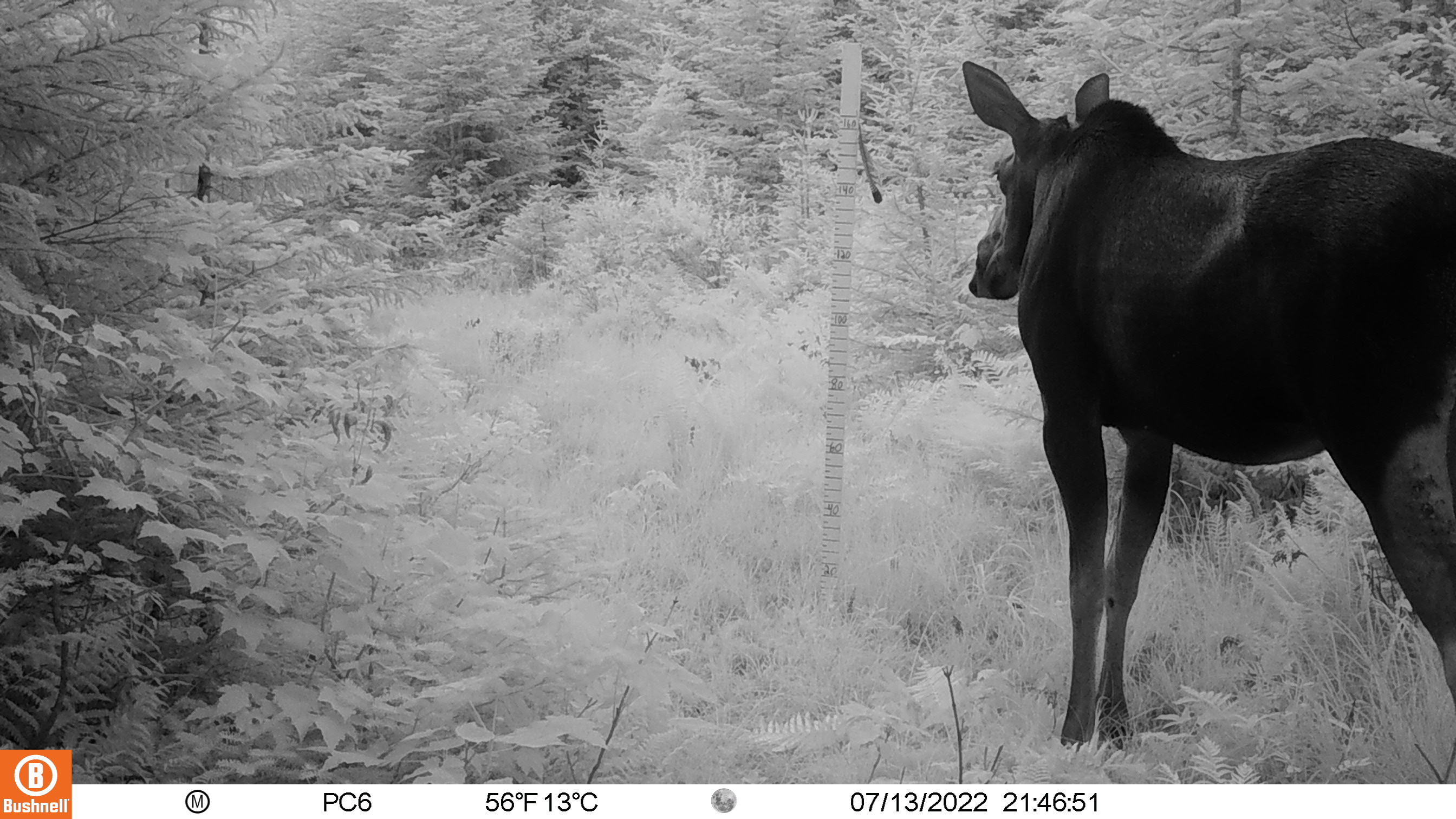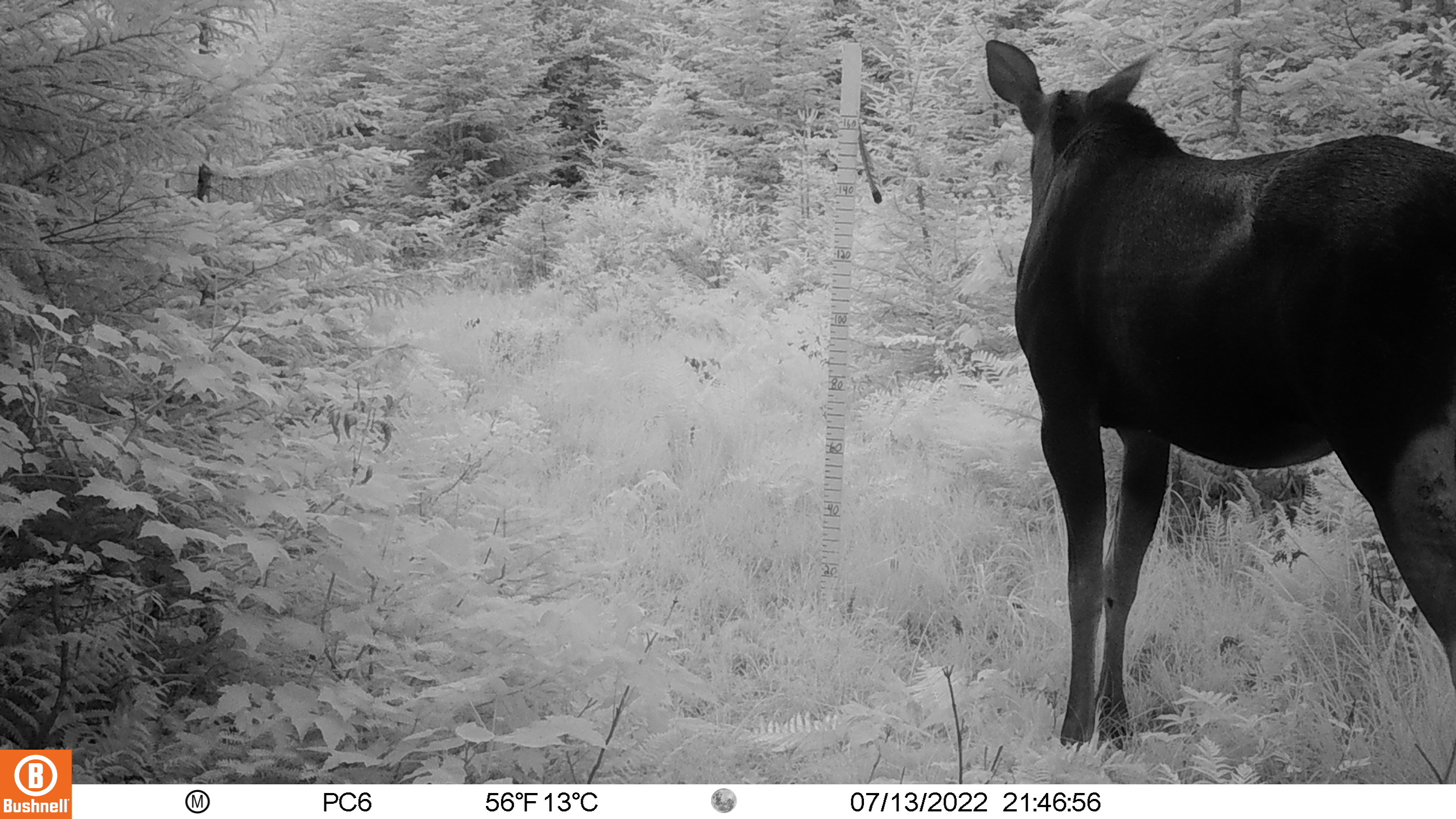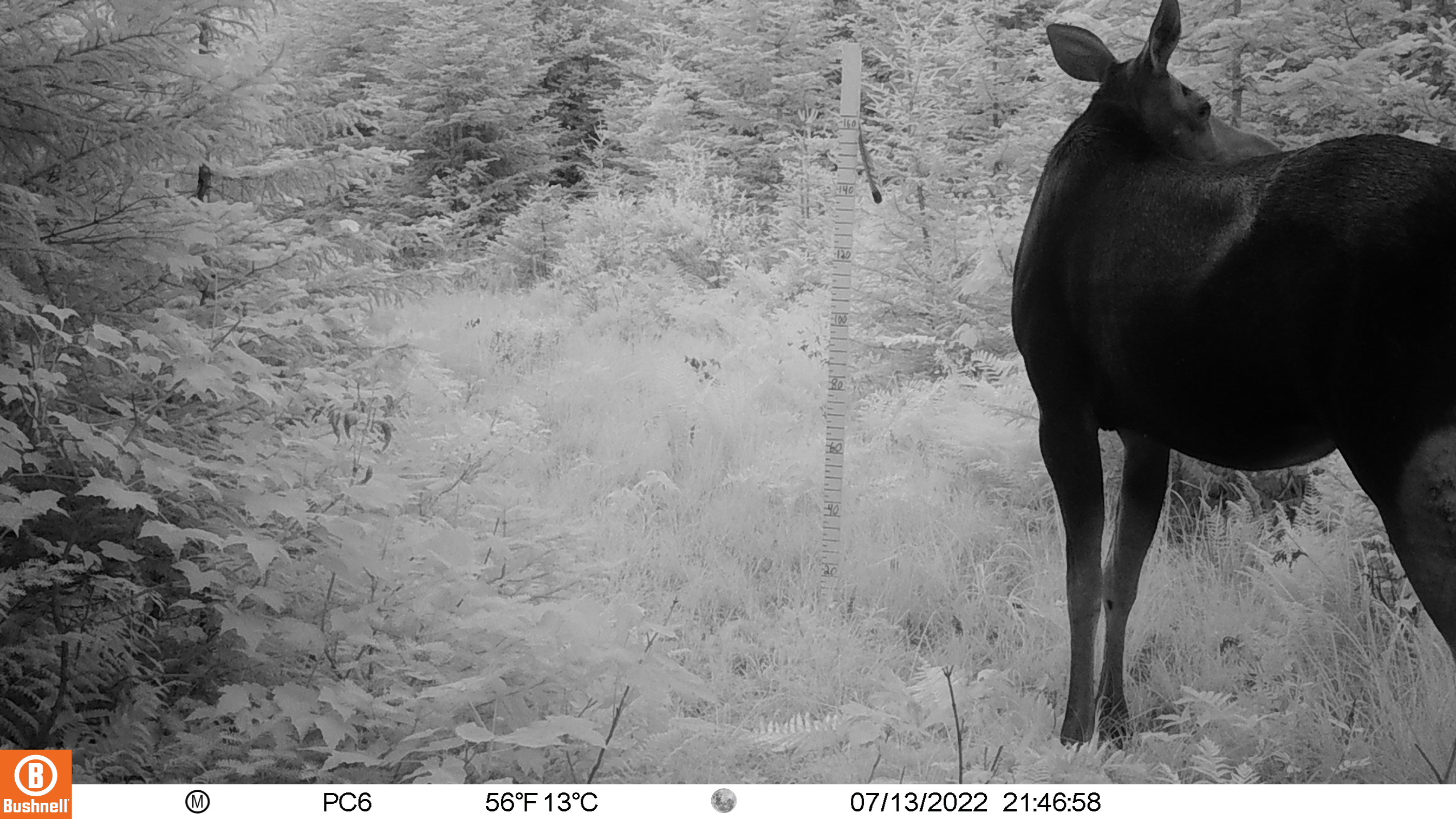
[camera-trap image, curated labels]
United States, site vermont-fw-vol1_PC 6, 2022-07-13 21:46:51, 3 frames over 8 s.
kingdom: Animalia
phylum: Chordata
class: Mammalia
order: Artiodactyla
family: Cervidae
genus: Alces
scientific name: Alces alces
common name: moose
Moose (Alces alces).